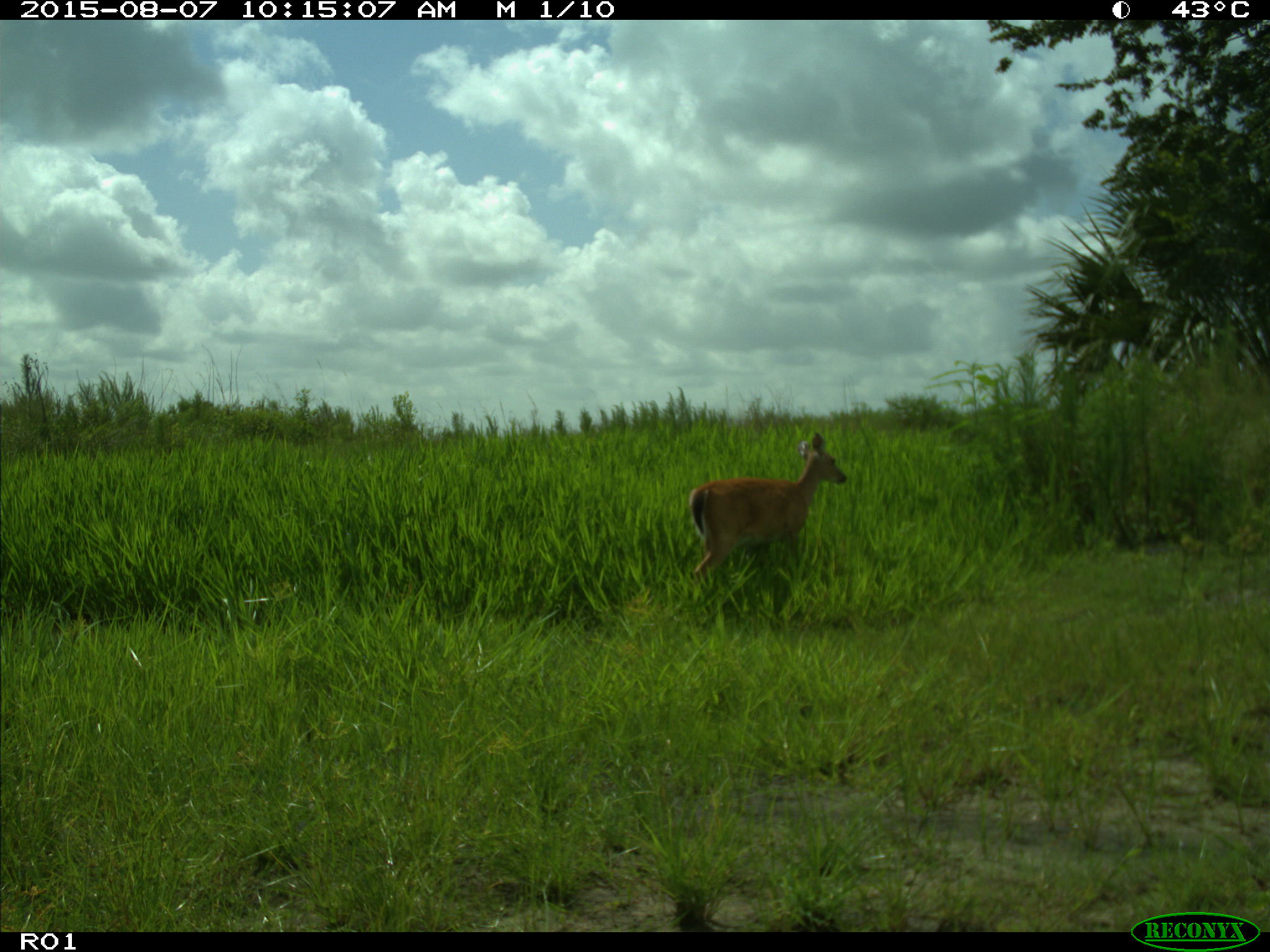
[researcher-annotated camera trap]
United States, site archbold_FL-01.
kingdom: Animalia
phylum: Chordata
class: Mammalia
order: Artiodactyla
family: Cervidae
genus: Odocoileus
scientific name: Odocoileus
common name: deer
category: unidentified deer